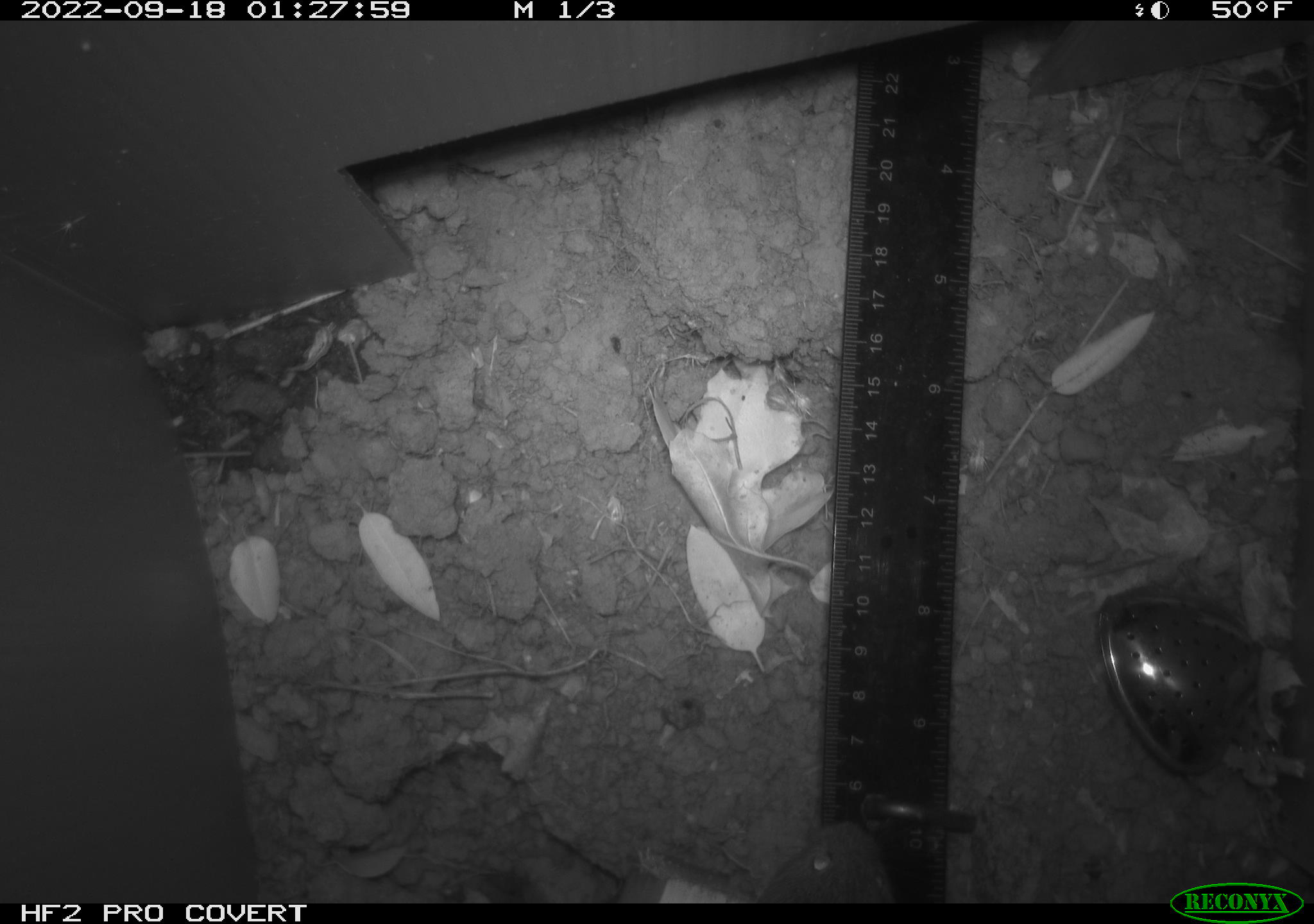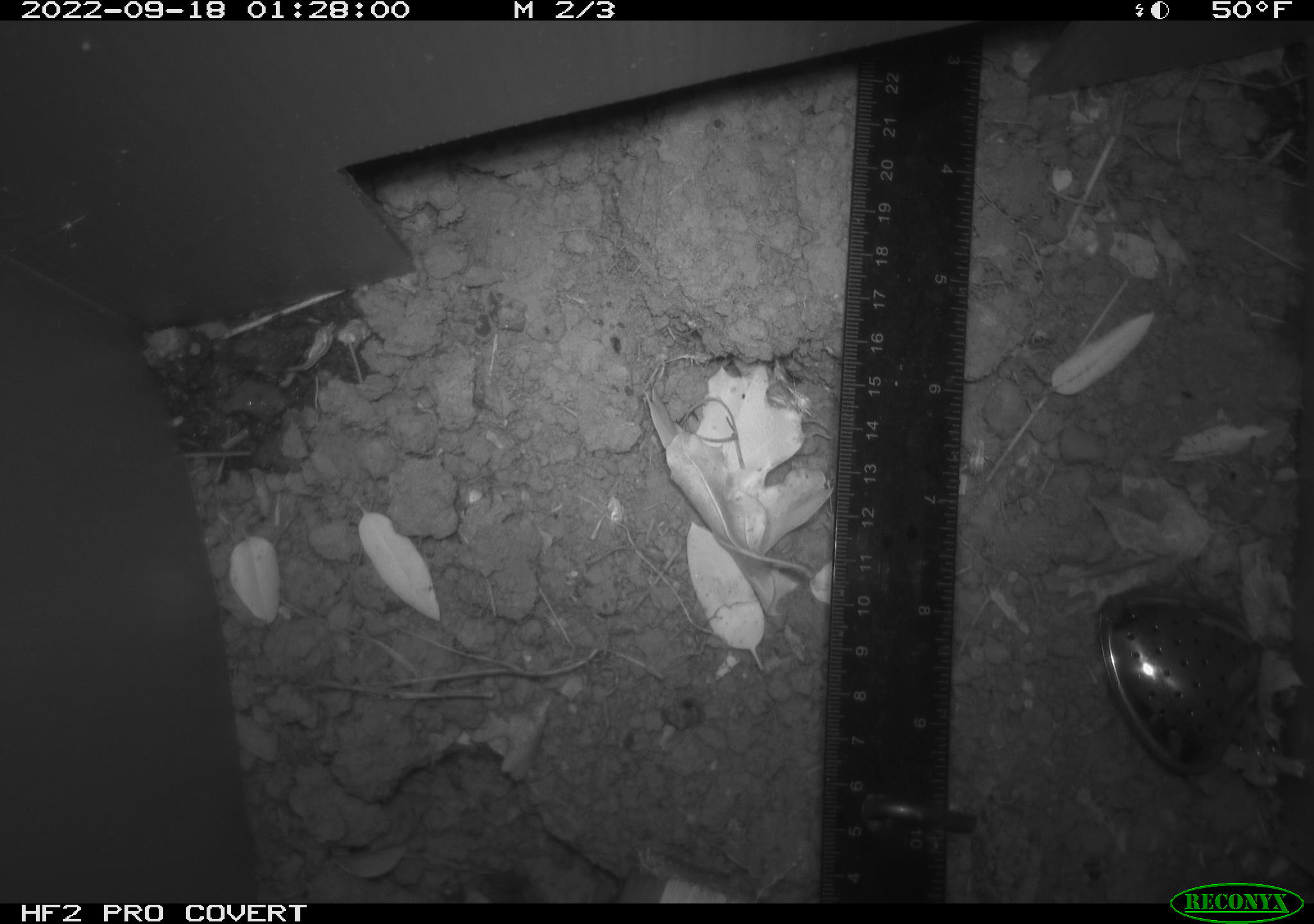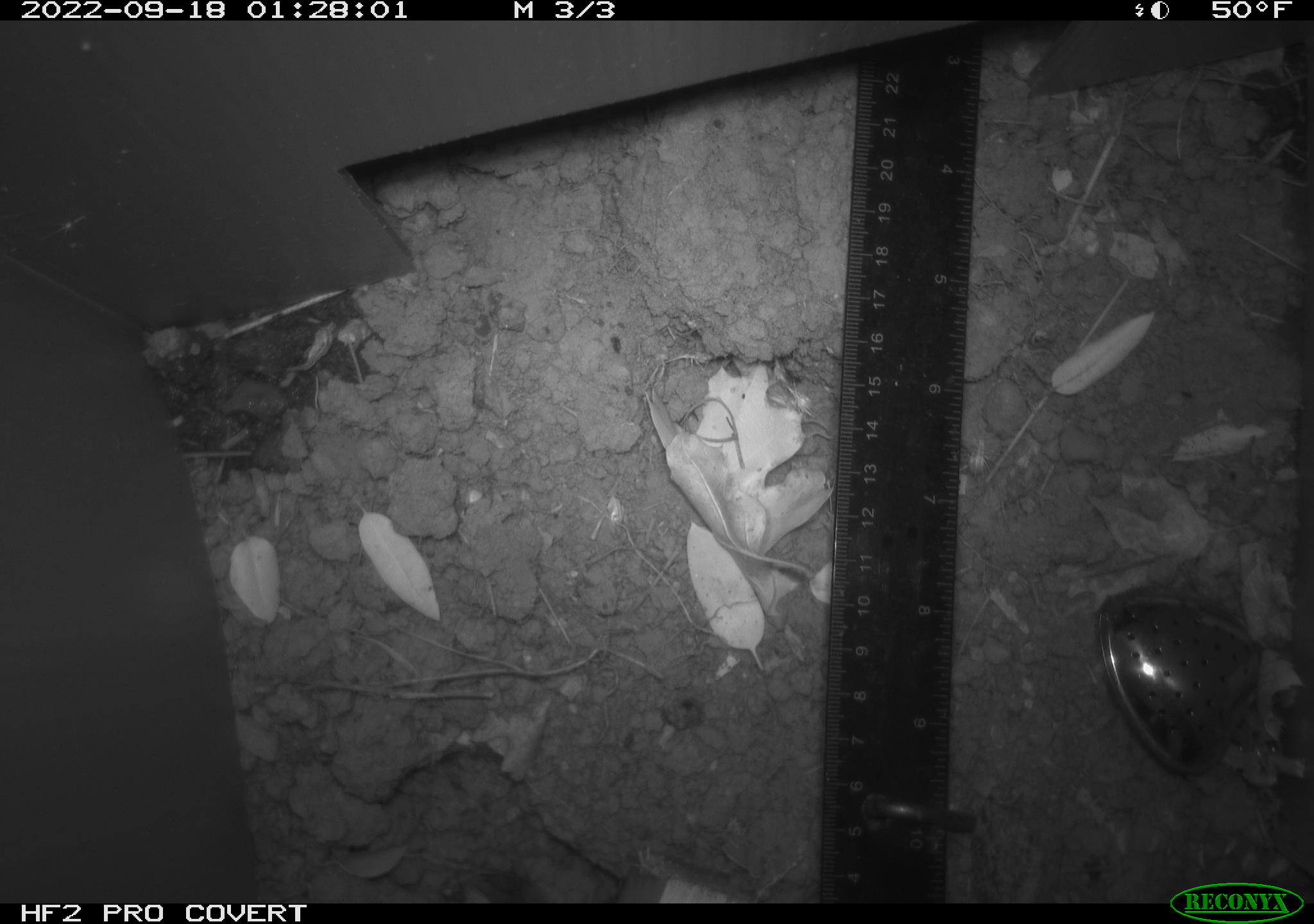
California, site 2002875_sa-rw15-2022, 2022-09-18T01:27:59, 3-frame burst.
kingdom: Animalia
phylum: Chordata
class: Mammalia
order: Rodentia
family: Cricetidae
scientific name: Arvicolinae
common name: voles, lemmings, and muskrats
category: arvicolinae subfamily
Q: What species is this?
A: Arvicolinae subfamily (voles, lemmings, and muskrats) (Arvicolinae).